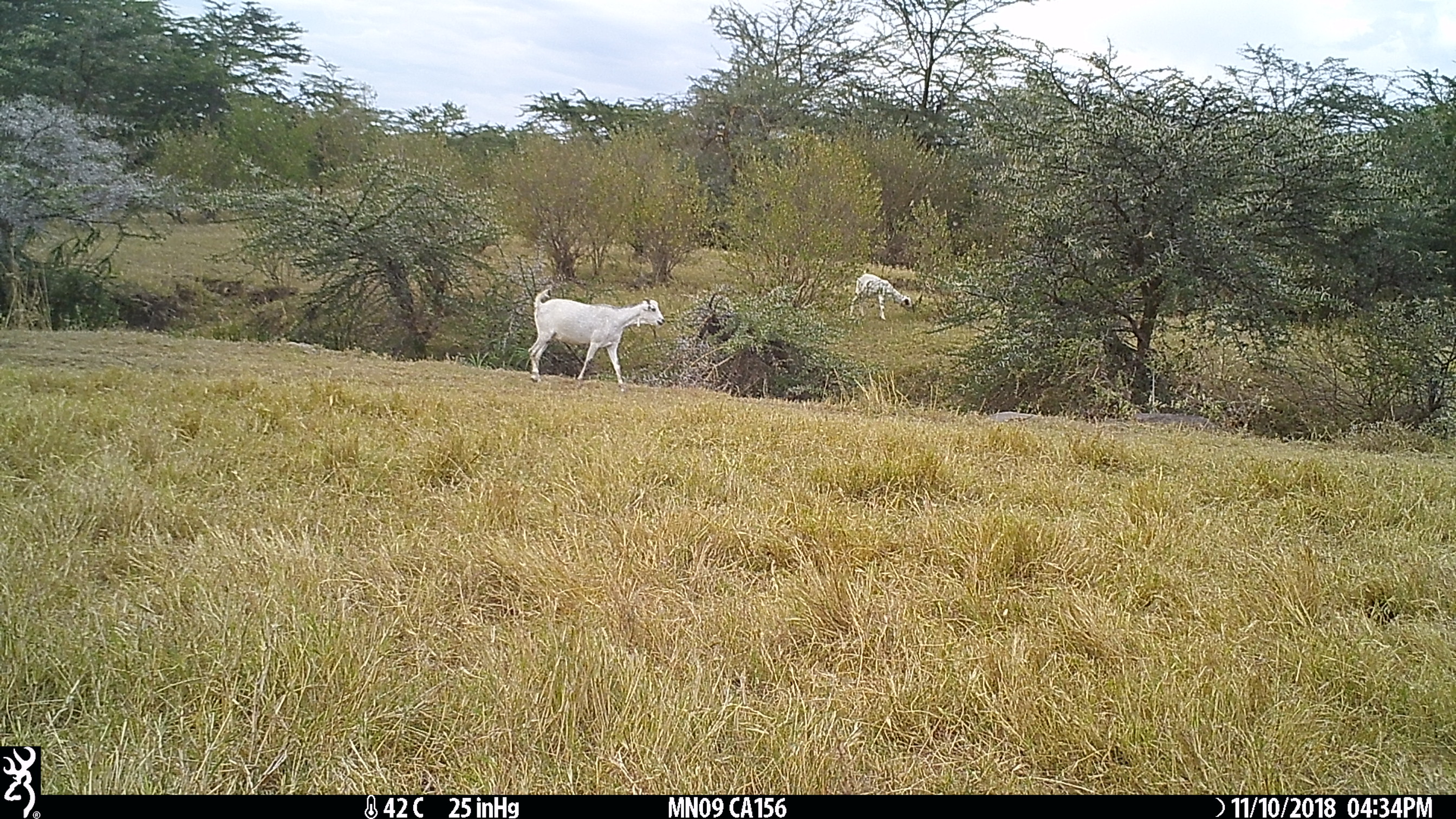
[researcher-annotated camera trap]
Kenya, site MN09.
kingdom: Animalia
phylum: Chordata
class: Mammalia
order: Artiodactyla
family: Bovidae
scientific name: Bovidae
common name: sheep or goat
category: shoat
Shoat (sheep or goat) (Bovidae).